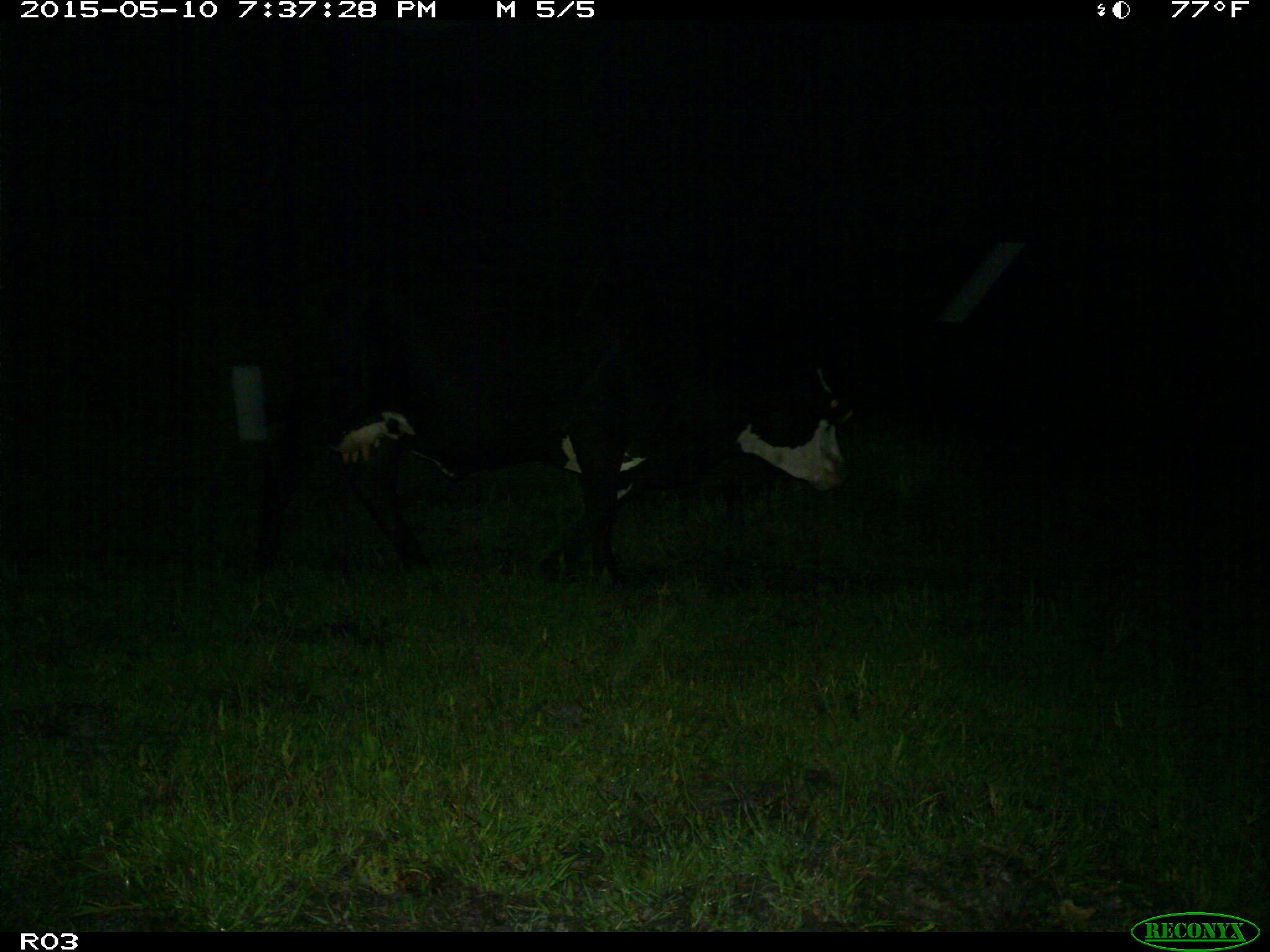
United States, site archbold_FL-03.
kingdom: Animalia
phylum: Chordata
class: Mammalia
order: Artiodactyla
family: Bovidae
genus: Bos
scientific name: Bos taurus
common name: domestic cow